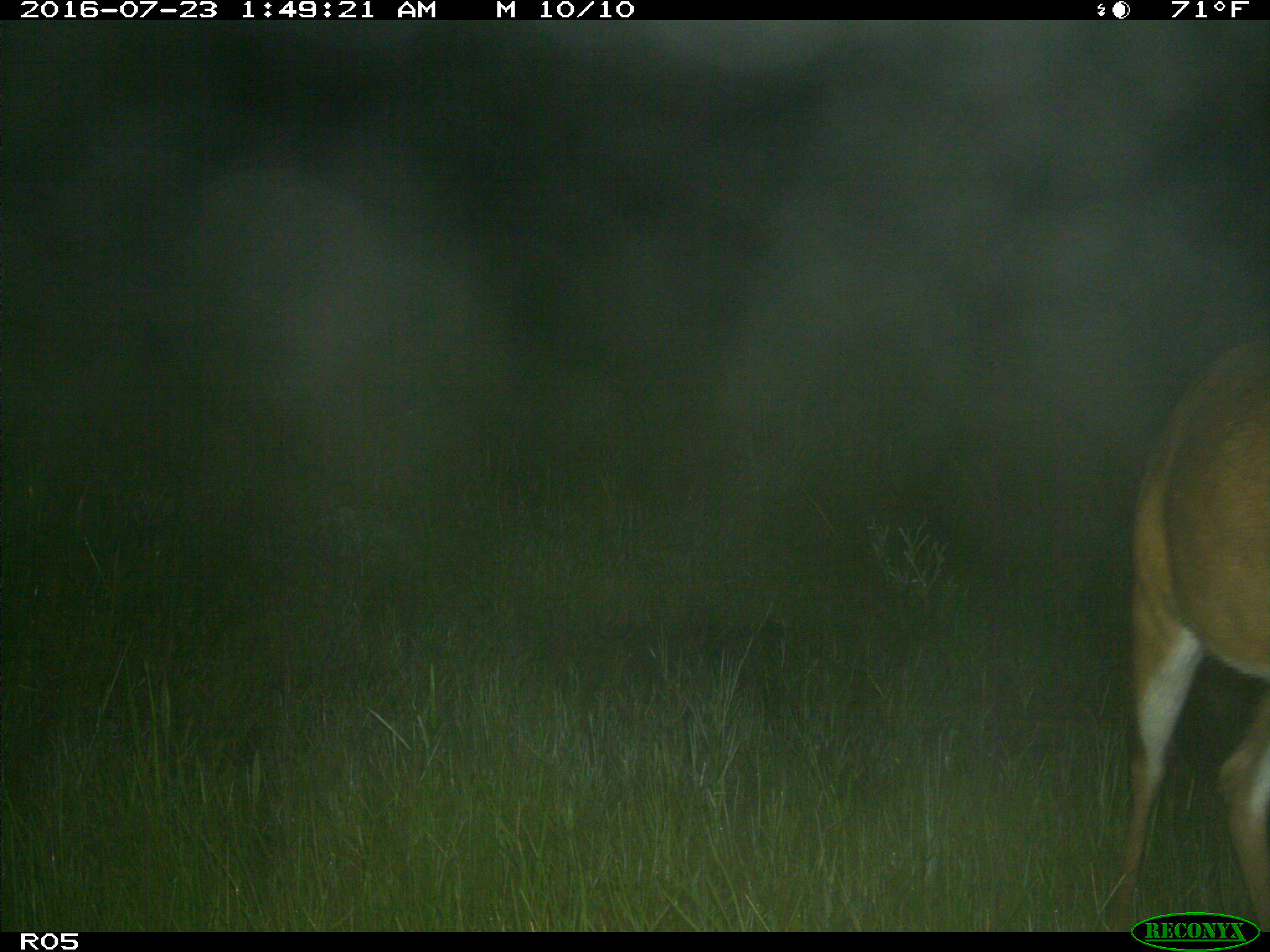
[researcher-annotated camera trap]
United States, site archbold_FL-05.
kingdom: Animalia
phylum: Chordata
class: Mammalia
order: Artiodactyla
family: Cervidae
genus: Odocoileus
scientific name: Odocoileus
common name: deer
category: unidentified deer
Unidentified deer (deer) (Odocoileus).